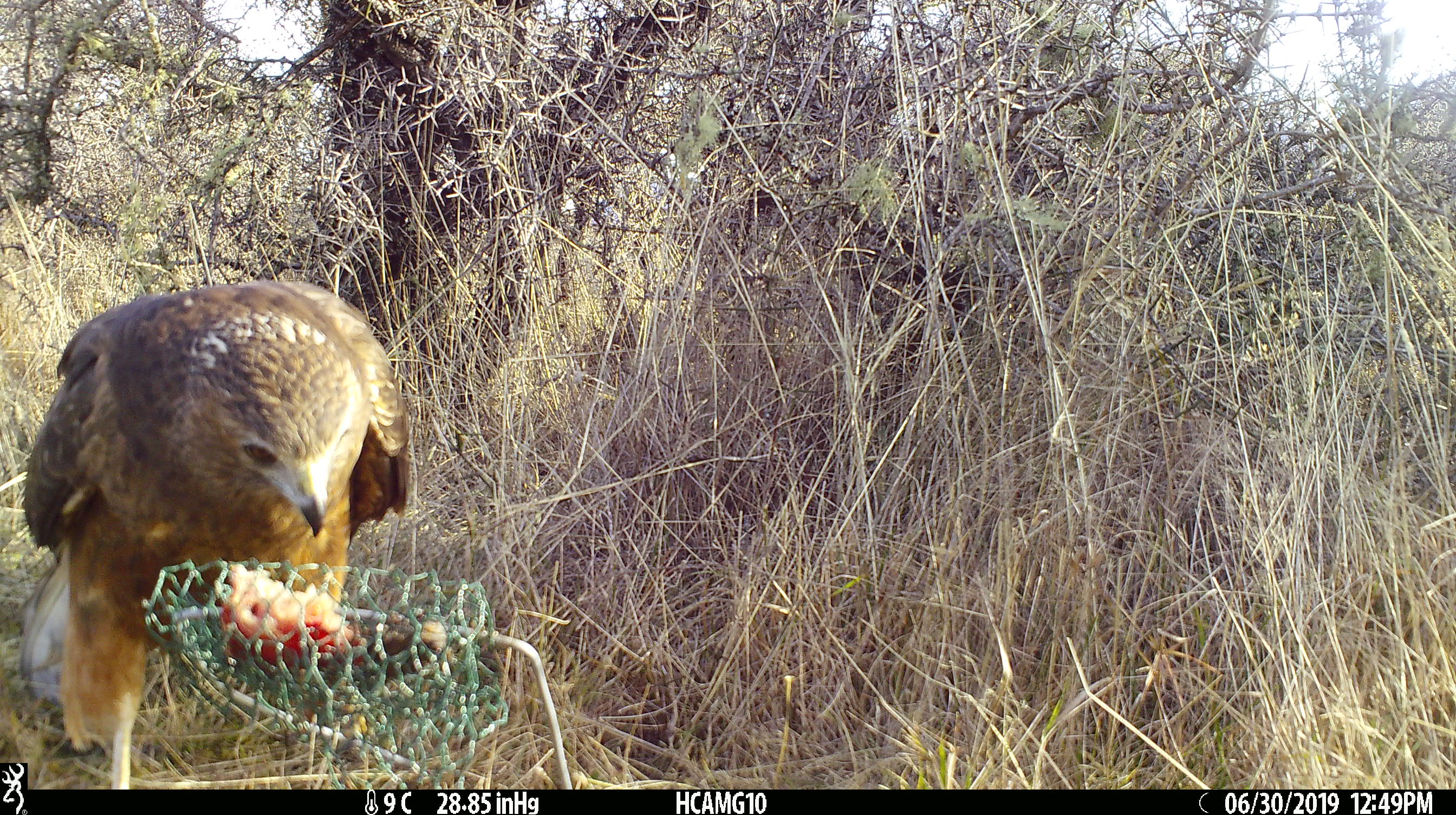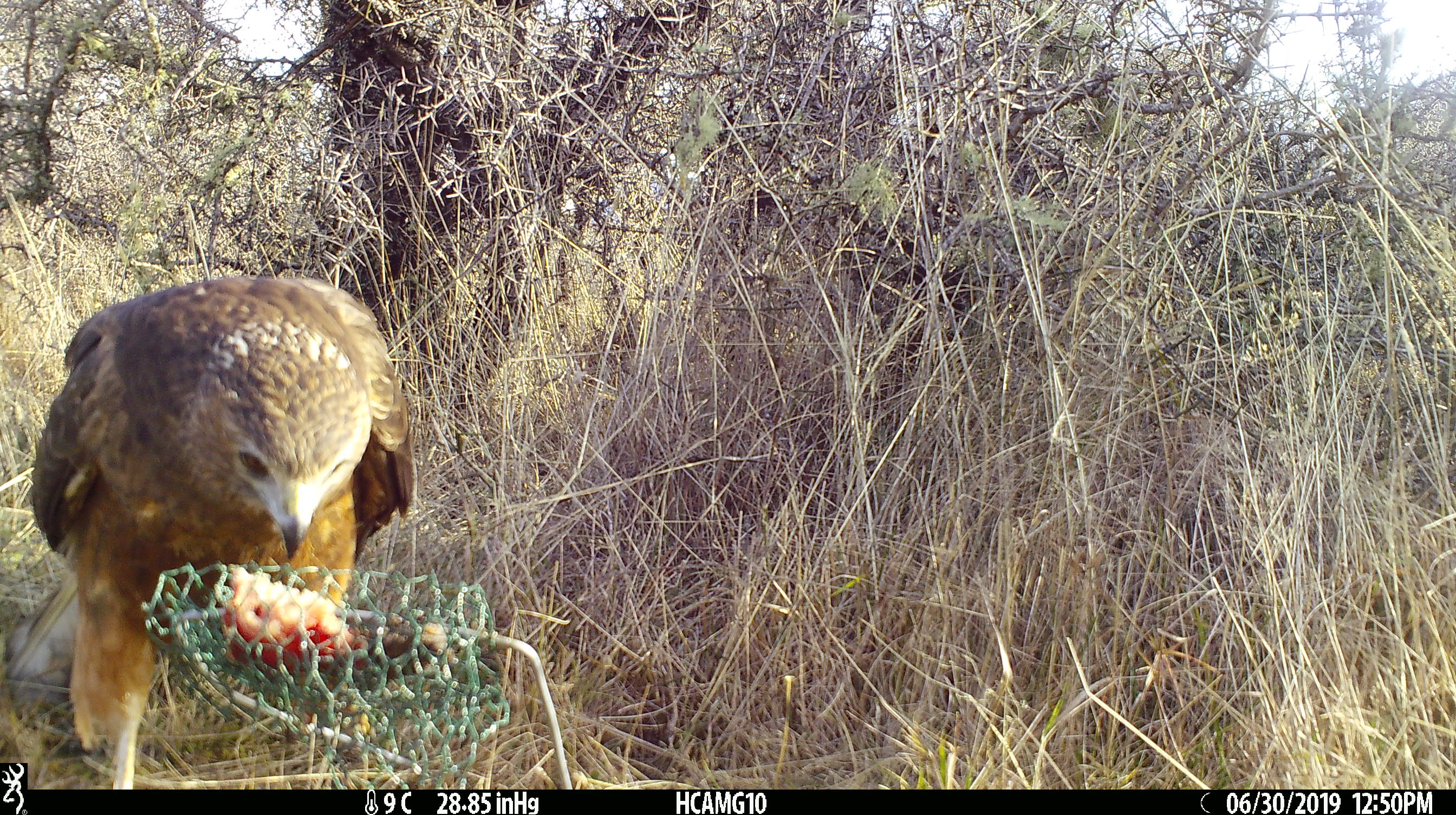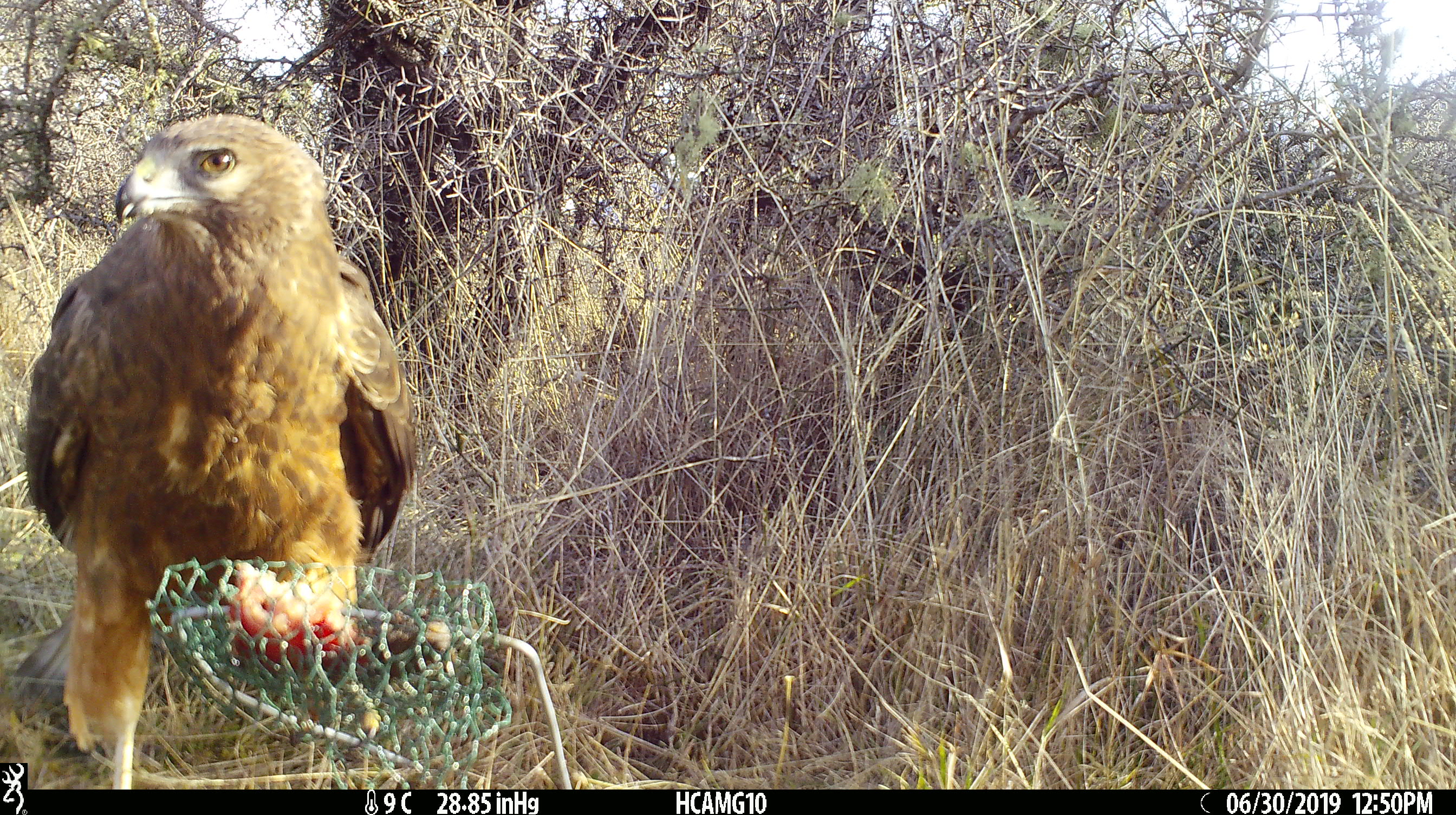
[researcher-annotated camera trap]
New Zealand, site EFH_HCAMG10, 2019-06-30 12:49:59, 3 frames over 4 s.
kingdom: Animalia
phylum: Chordata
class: Aves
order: Accipitriformes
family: Accipitridae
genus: Circus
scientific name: Circus approximans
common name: swamp harrier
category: harrier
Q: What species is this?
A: Harrier (swamp harrier) (Circus approximans).